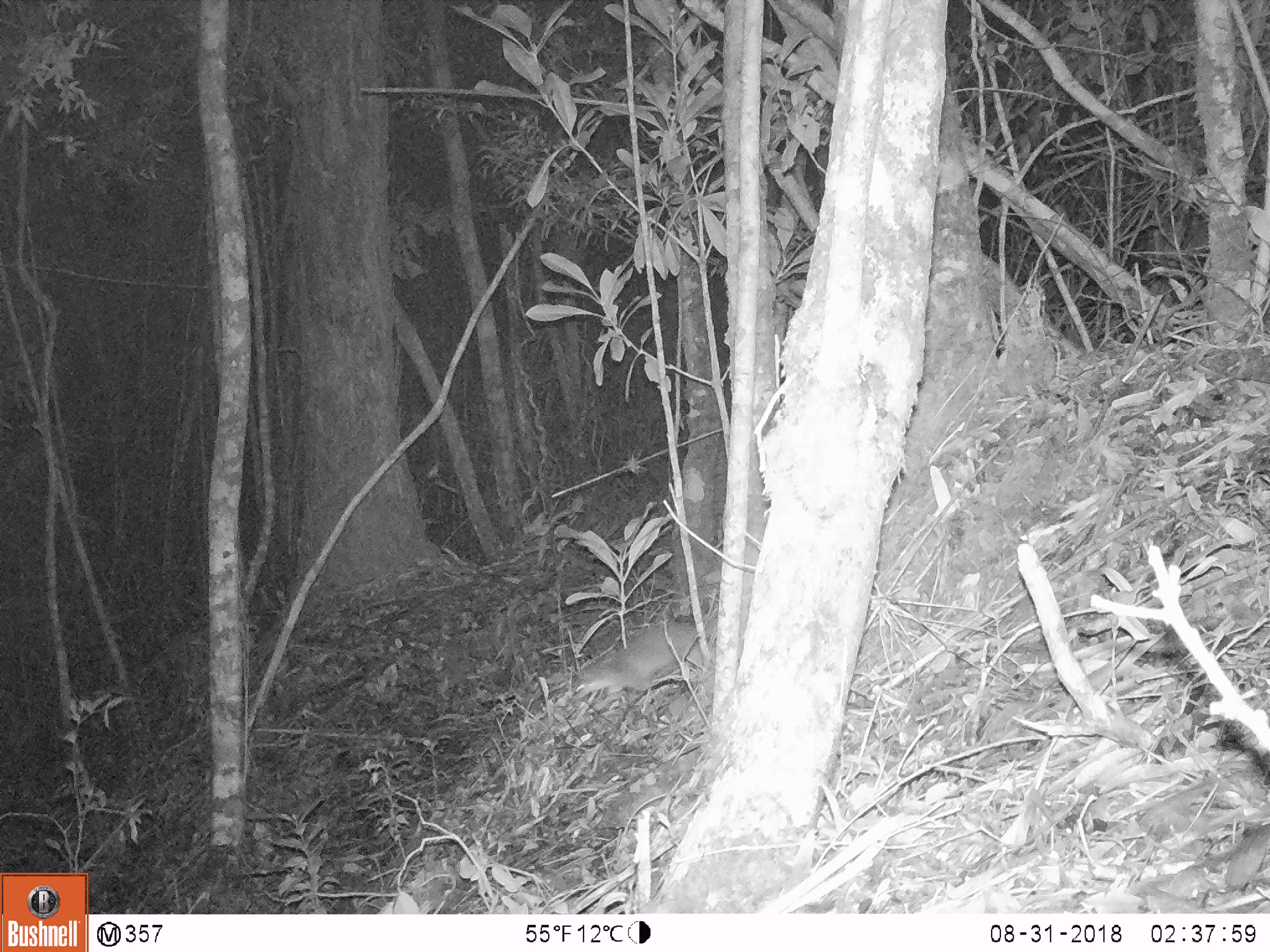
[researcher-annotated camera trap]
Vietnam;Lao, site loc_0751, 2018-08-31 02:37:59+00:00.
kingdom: Animalia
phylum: Chordata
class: Mammalia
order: Carnivora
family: Mustelidae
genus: Melogale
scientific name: Melogale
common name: ferret badger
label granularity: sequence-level